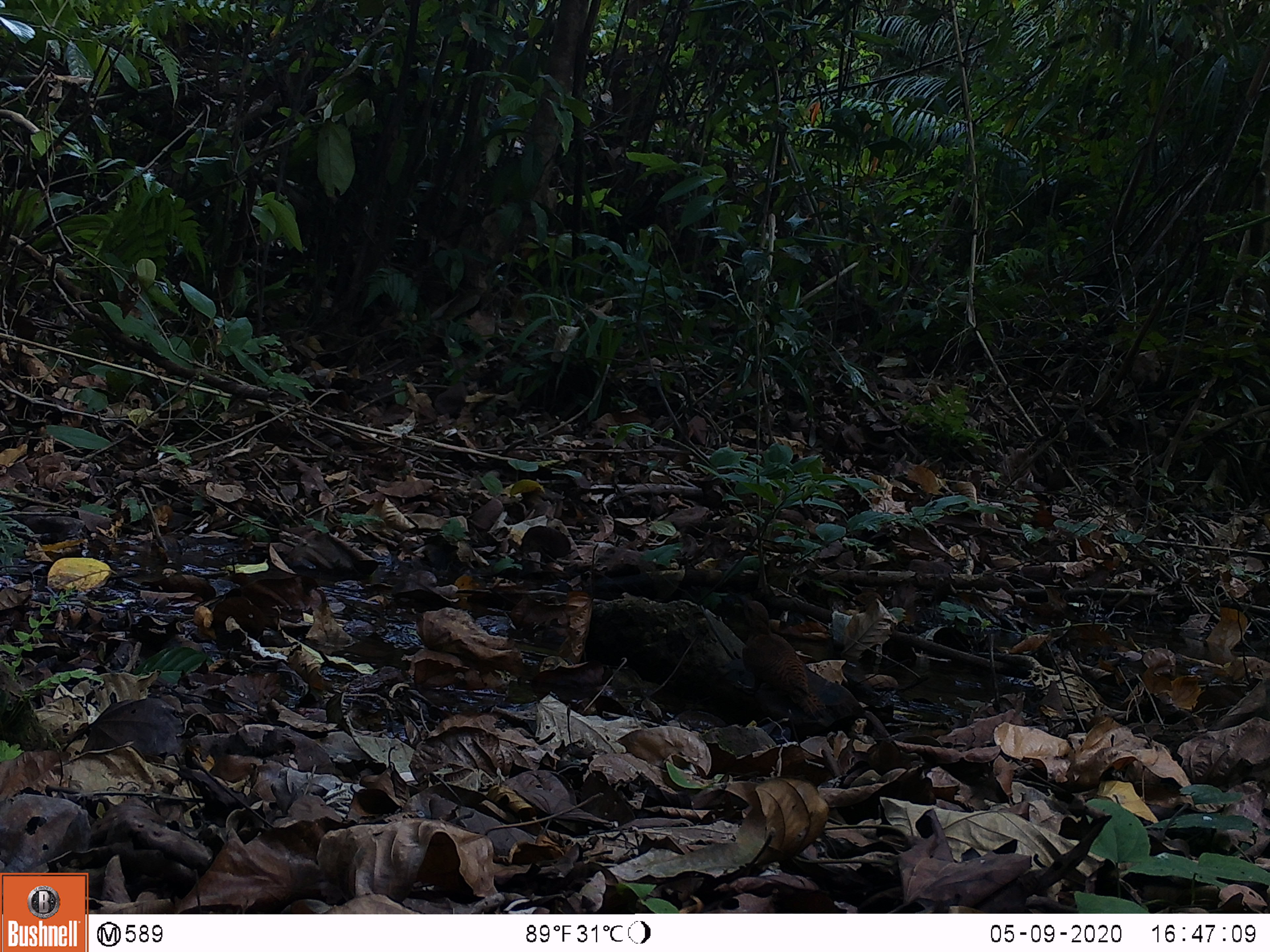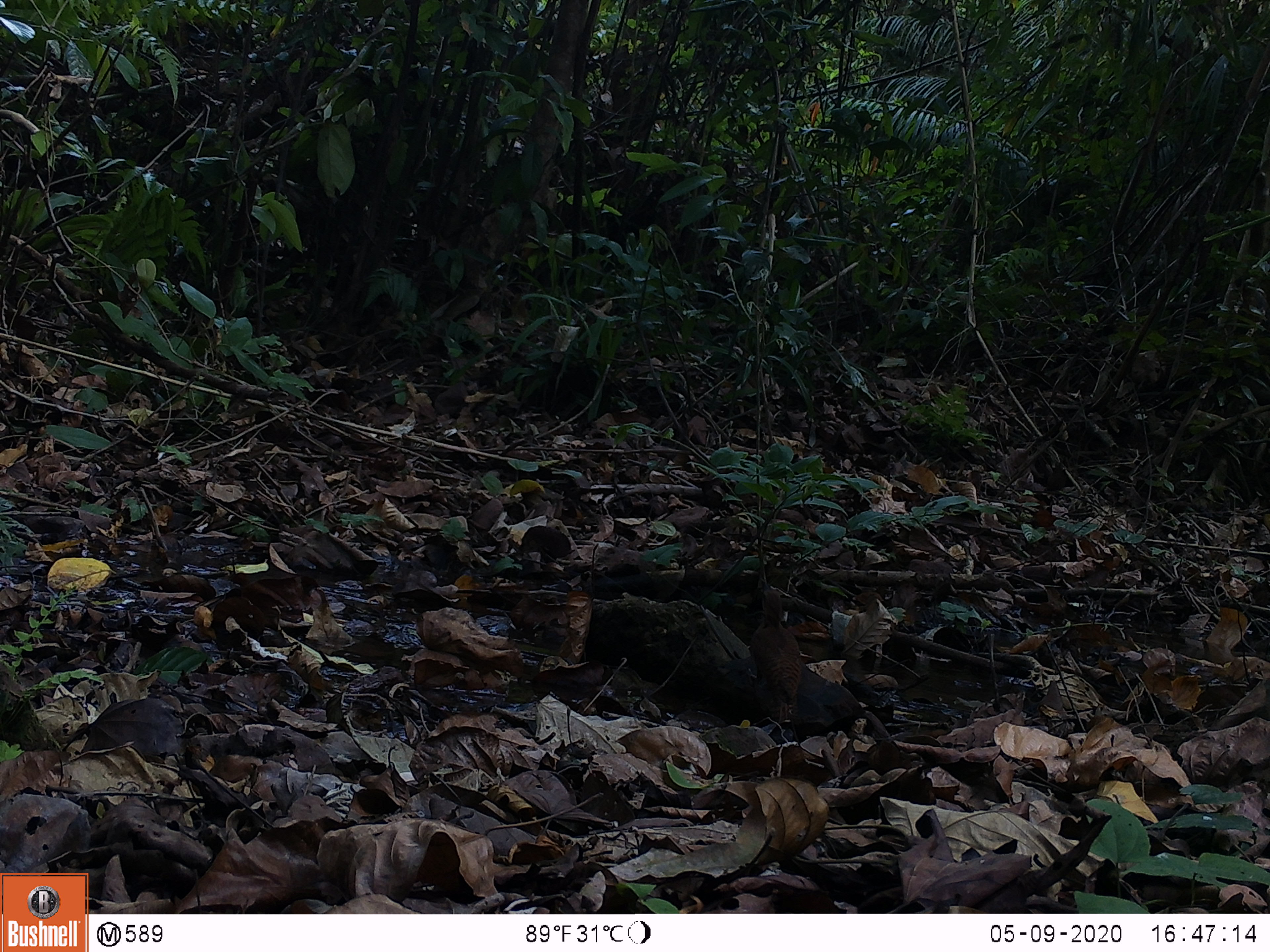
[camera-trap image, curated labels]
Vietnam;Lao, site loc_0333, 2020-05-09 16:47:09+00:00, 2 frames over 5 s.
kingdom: Animalia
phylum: Chordata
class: Aves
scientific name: Aves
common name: bird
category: unidentified bird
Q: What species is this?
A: Unidentified bird (bird) (Aves).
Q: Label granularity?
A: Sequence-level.